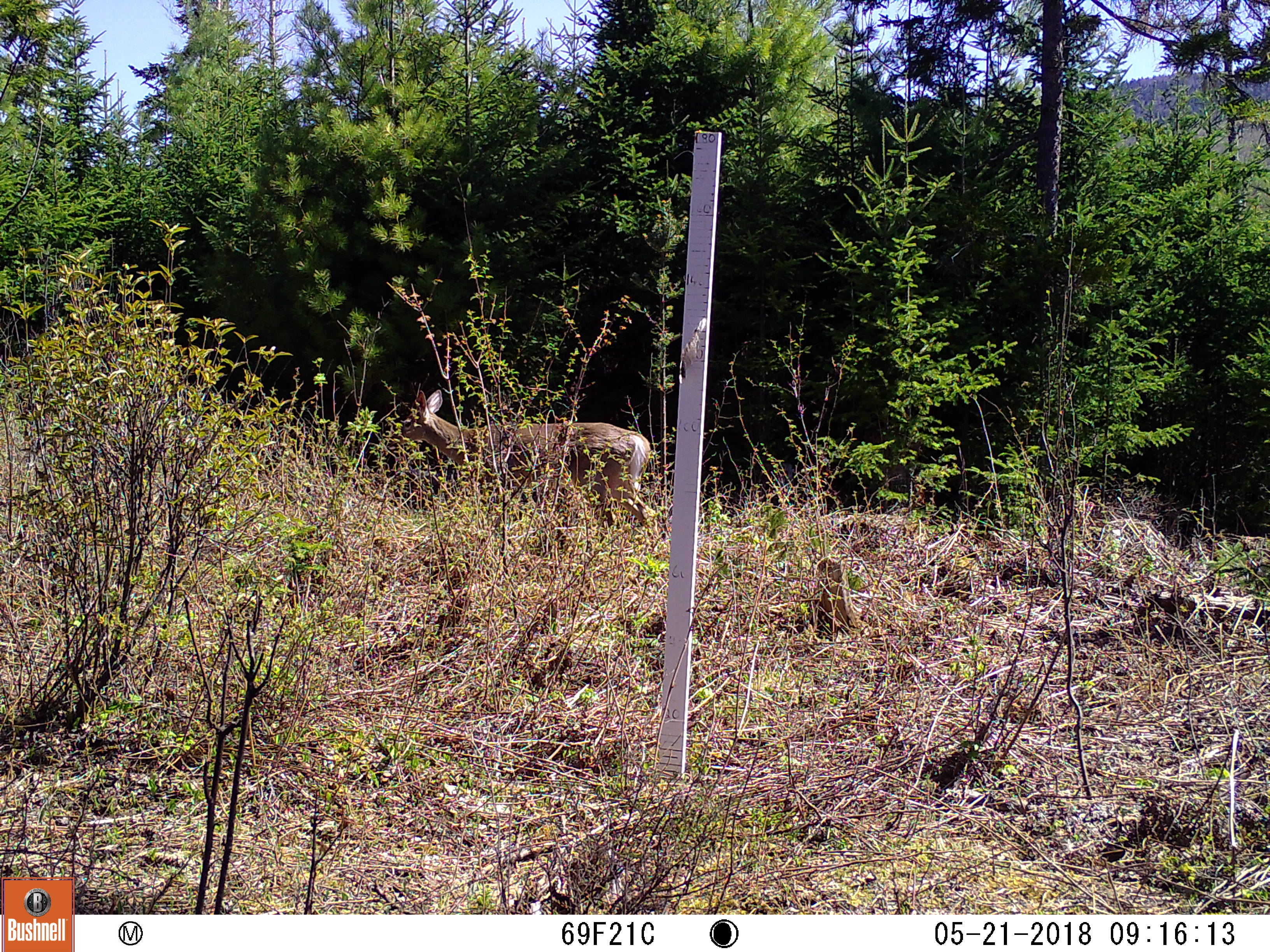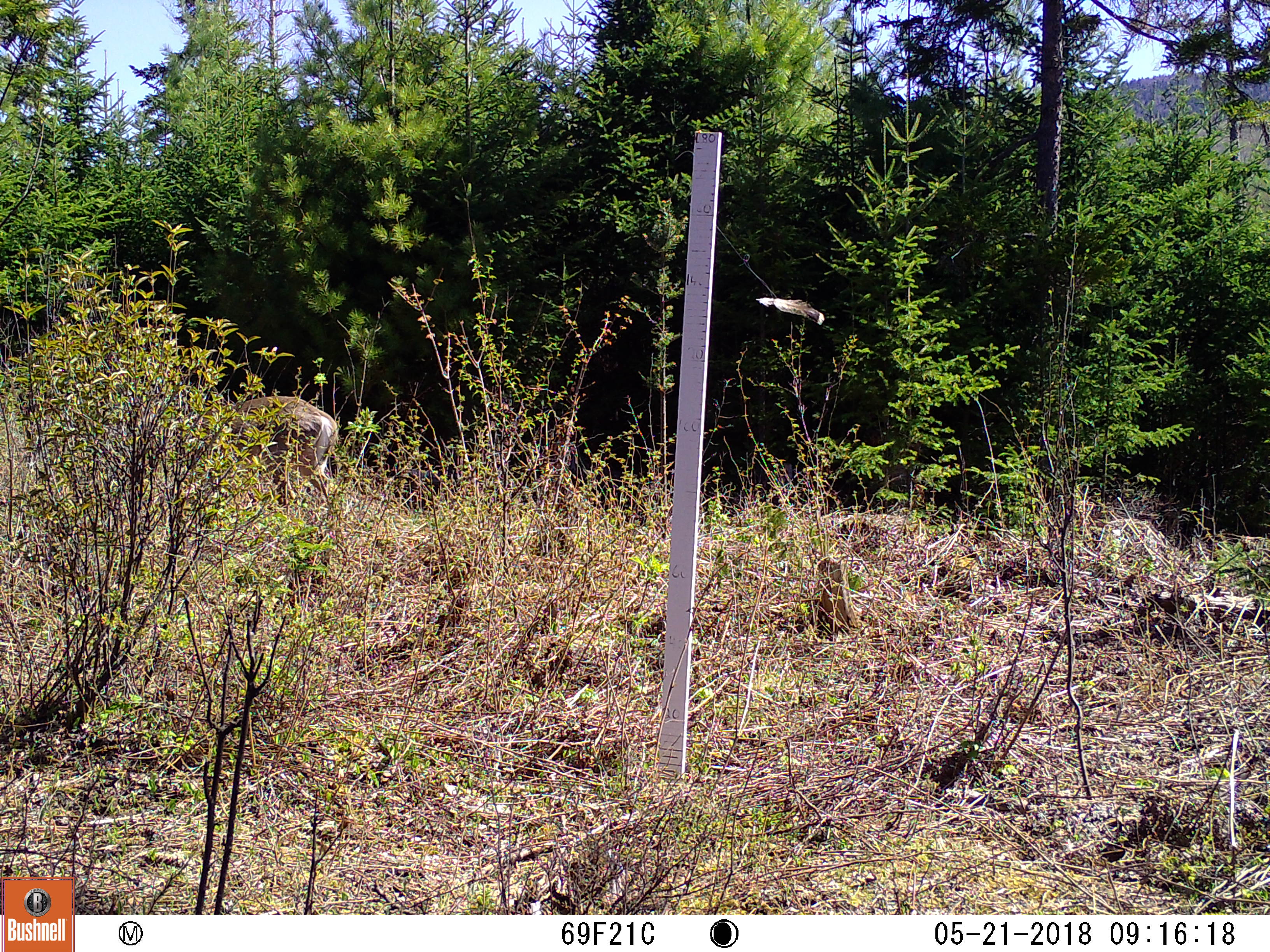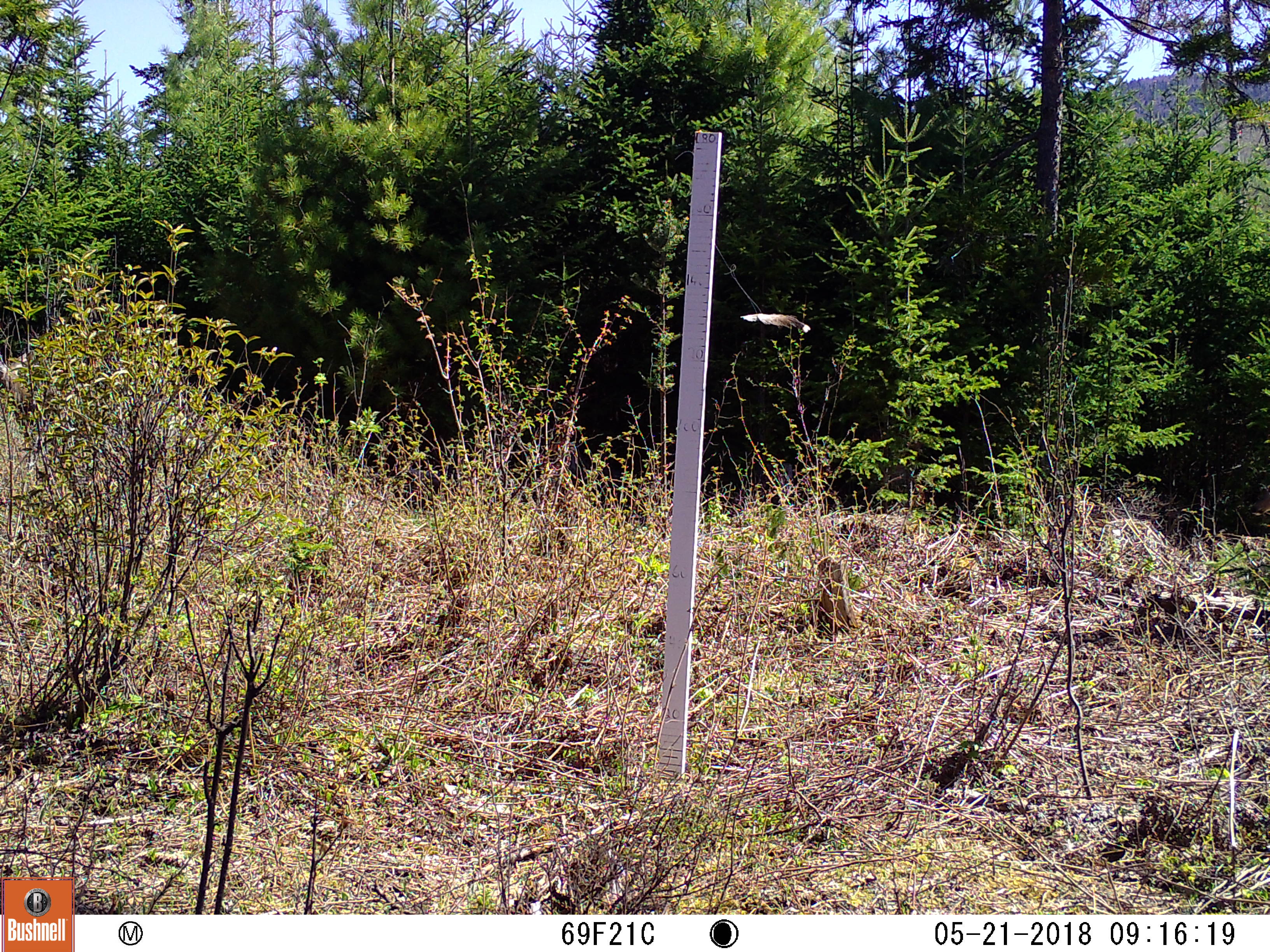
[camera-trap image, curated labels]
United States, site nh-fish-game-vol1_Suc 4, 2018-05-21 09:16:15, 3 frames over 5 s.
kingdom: Animalia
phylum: Chordata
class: Mammalia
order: Artiodactyla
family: Cervidae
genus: Odocoileus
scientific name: Odocoileus virginianus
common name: white-tailed deer